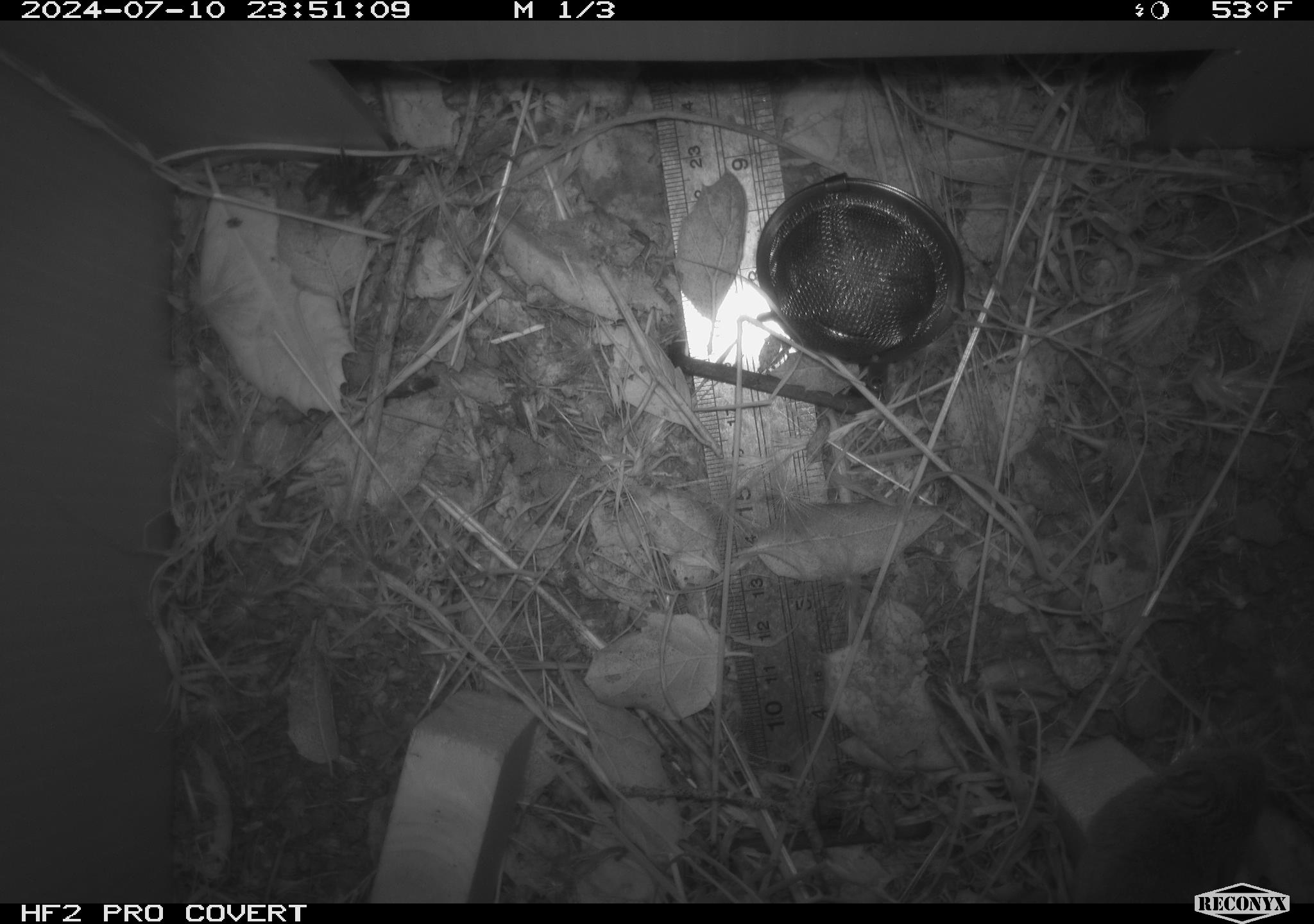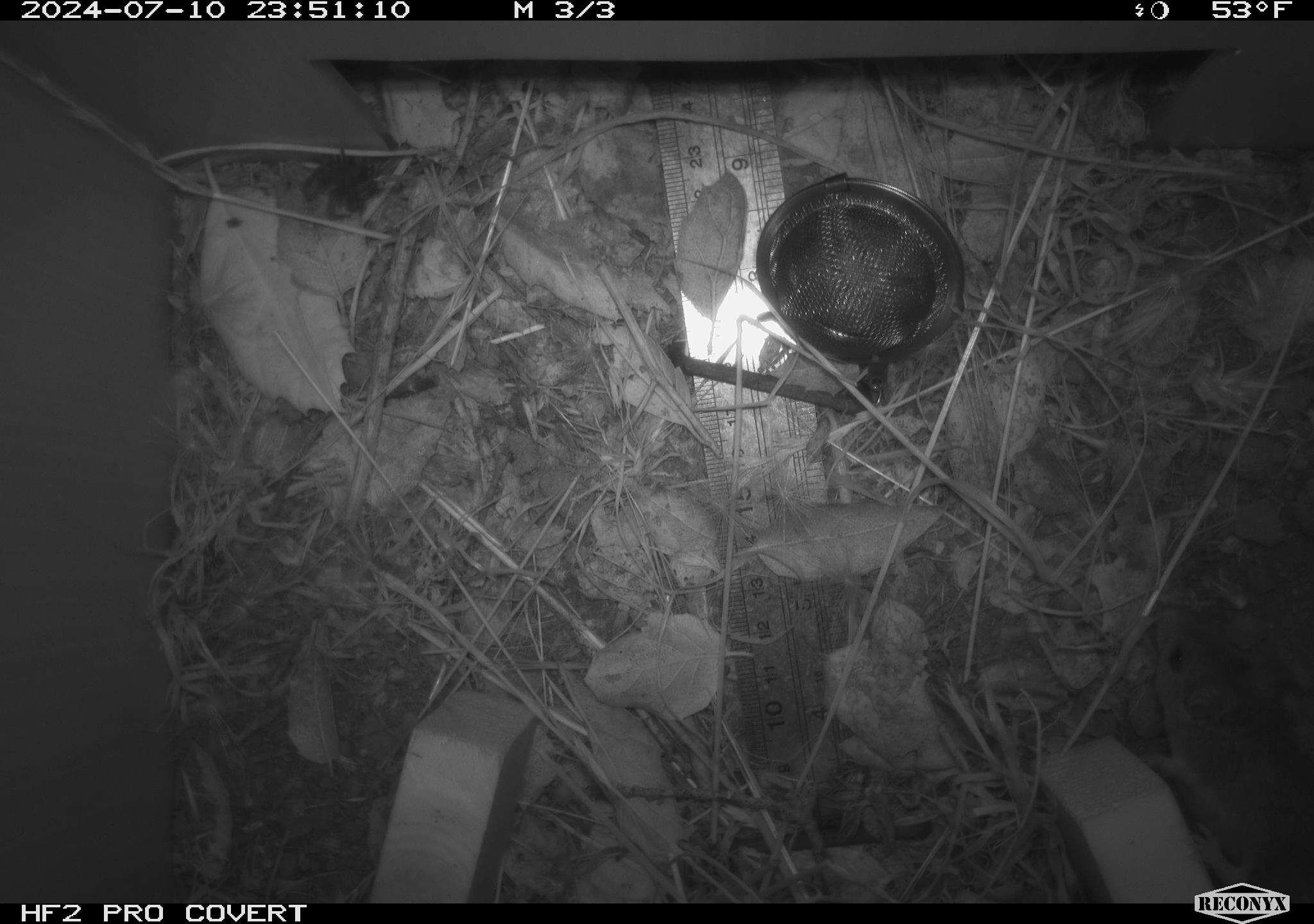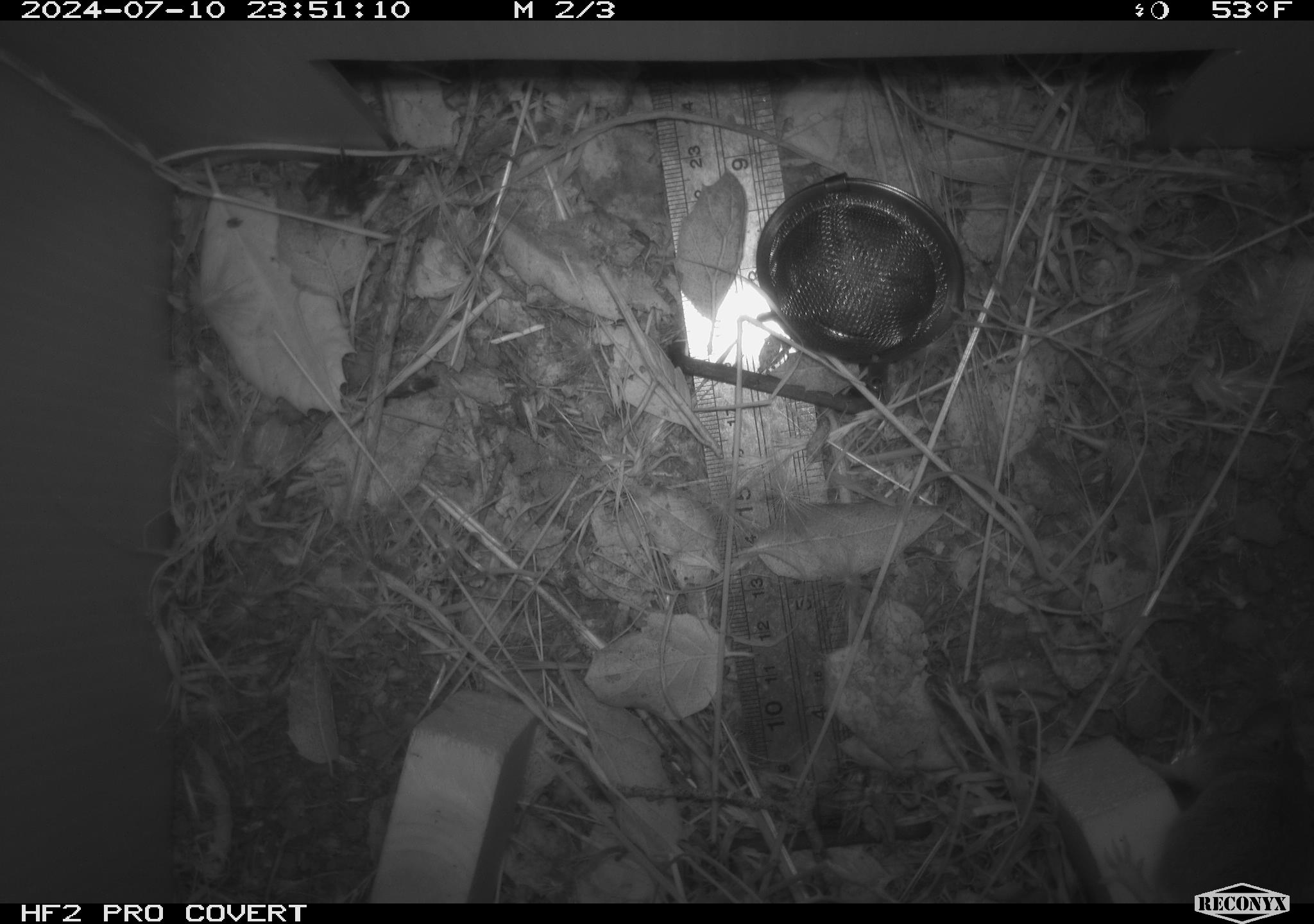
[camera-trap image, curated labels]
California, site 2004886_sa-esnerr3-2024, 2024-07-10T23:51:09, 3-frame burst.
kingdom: Animalia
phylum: Chordata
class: Mammalia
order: Rodentia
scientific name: Rodentia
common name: rodent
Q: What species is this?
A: Rodent (Rodentia).